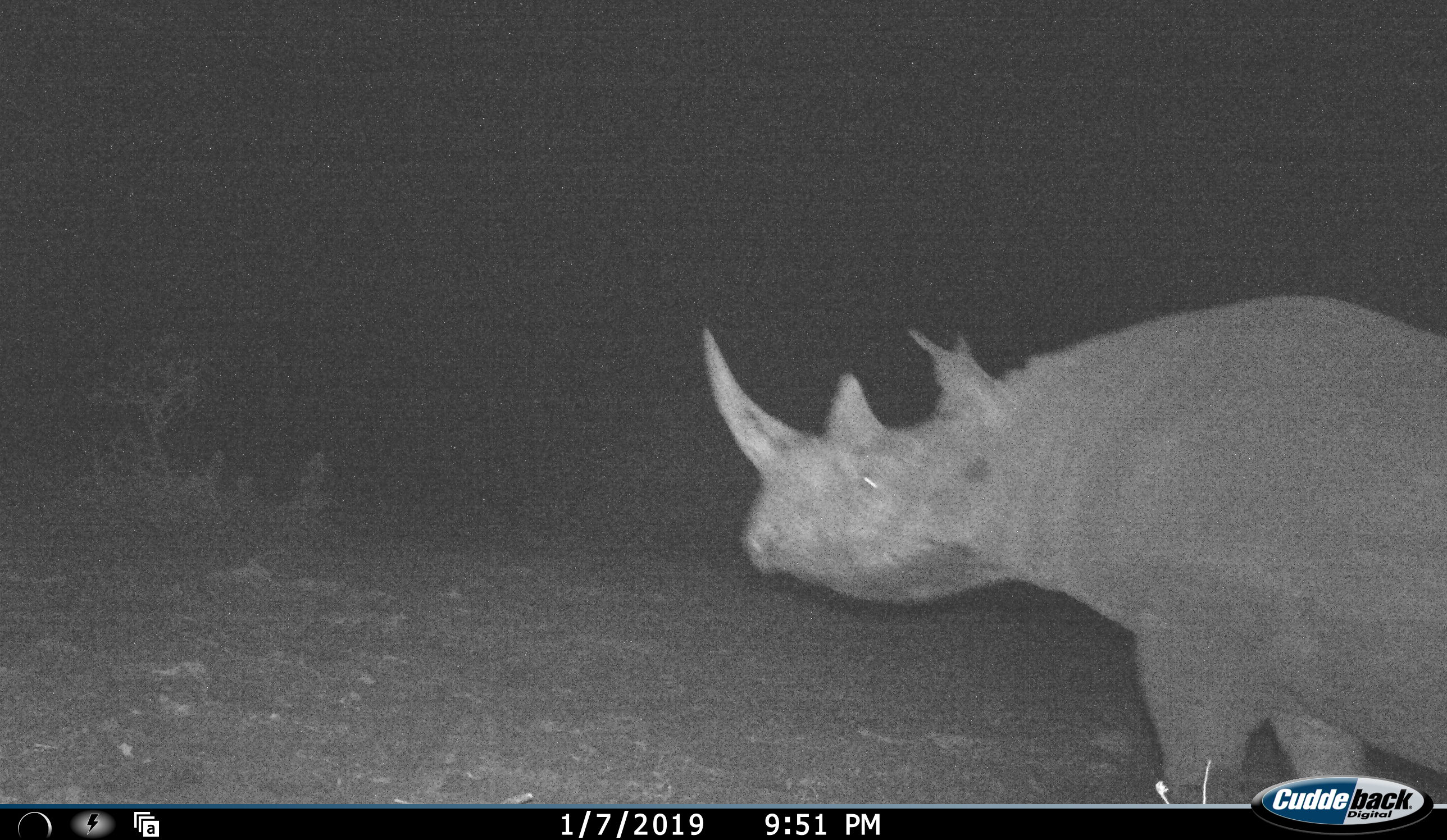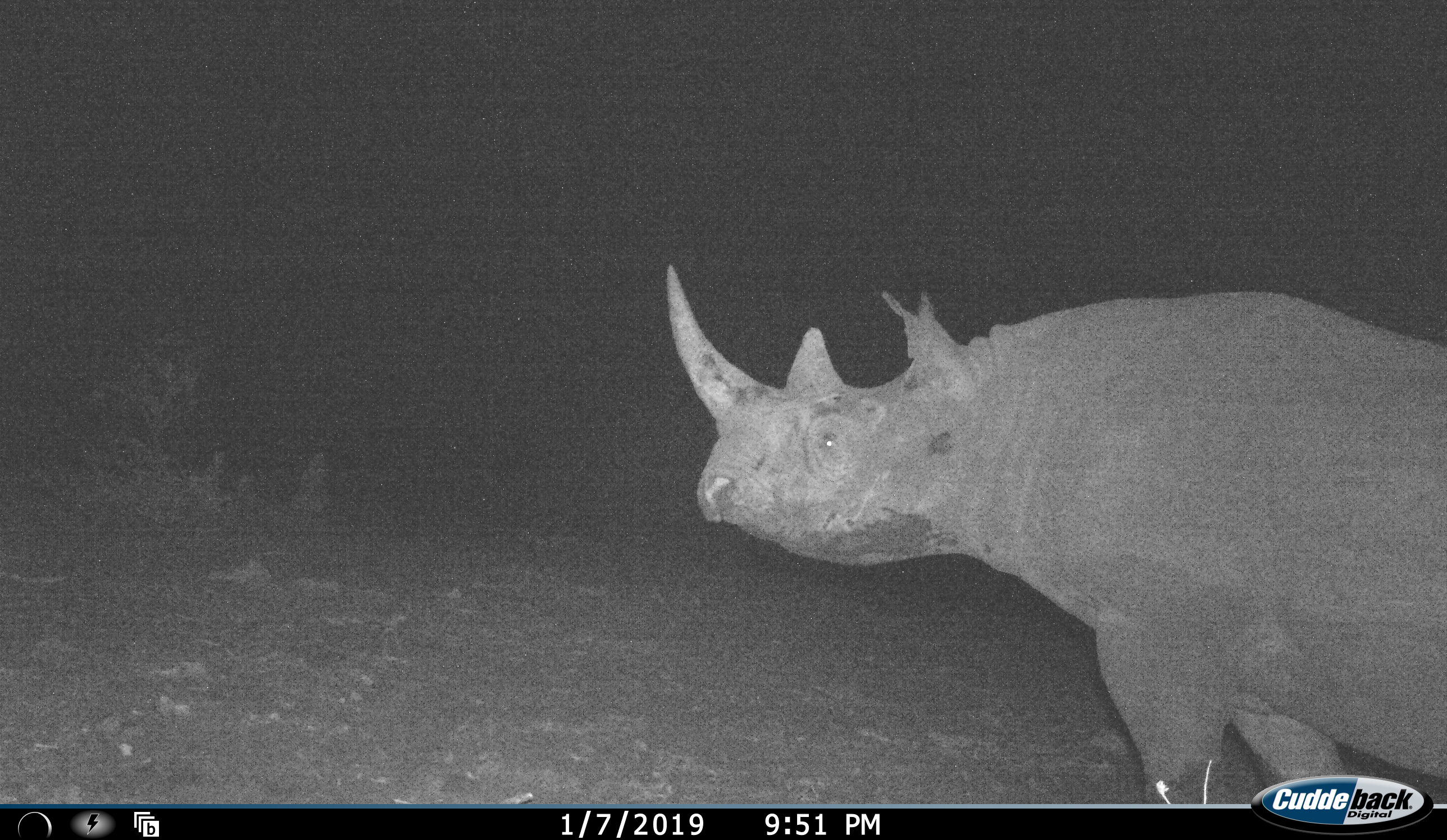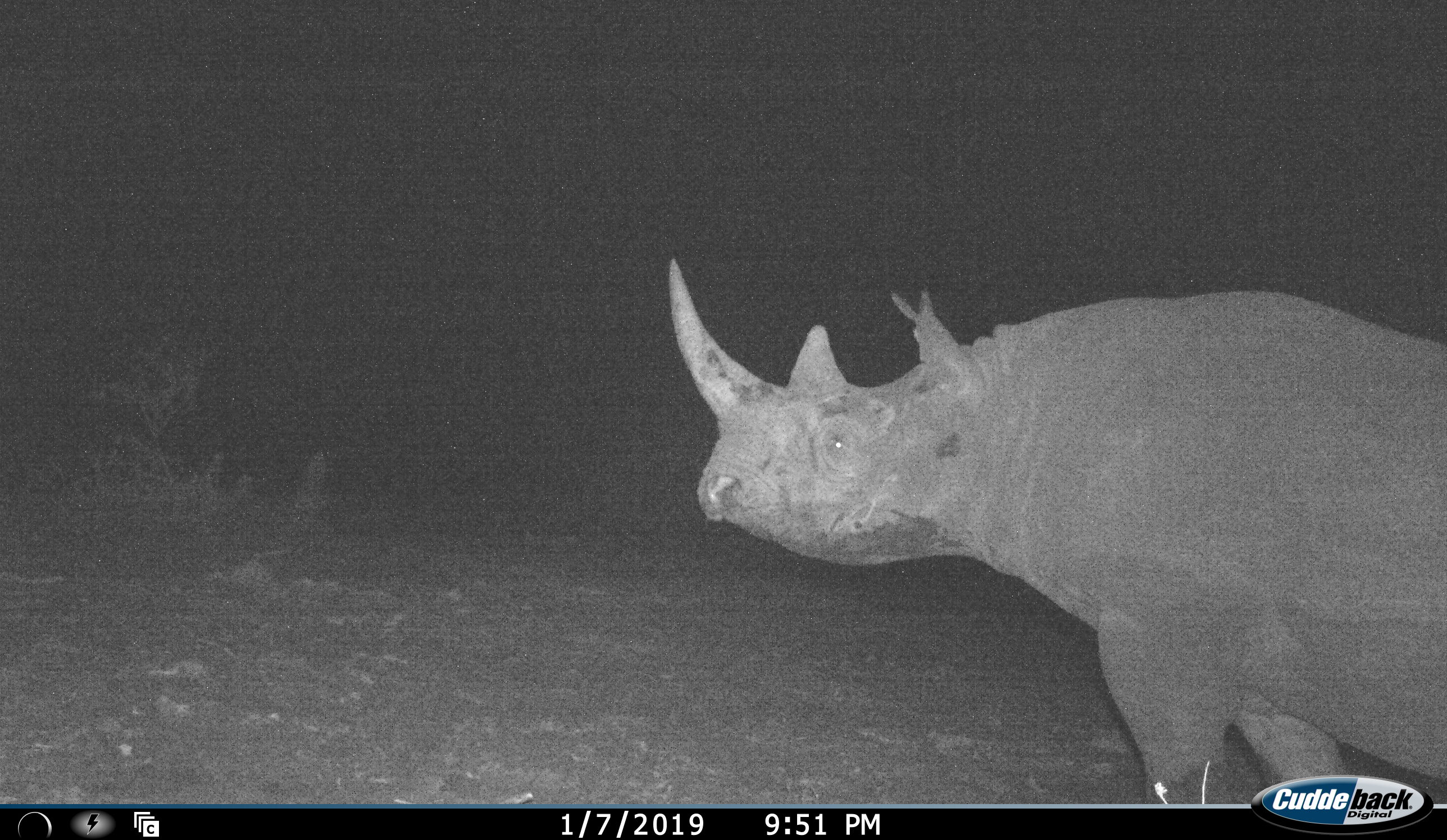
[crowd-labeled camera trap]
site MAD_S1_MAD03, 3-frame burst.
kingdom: Animalia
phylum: Chordata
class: Mammalia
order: Perissodactyla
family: Rhinocerotidae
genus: Diceros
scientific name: Diceros bicornis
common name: black rhinoceros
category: rhinocerosblack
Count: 1.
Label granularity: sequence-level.